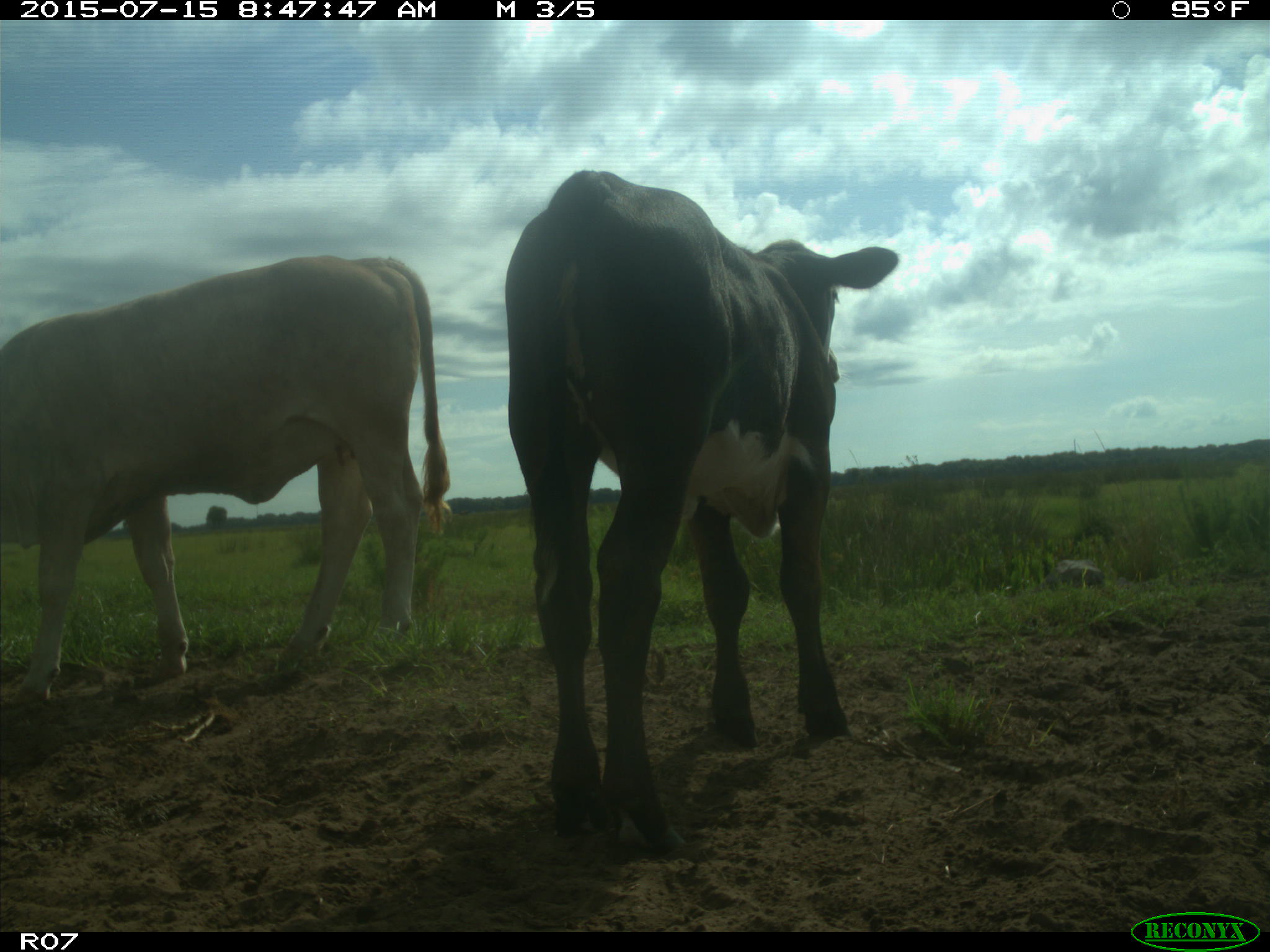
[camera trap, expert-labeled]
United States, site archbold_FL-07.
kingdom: Animalia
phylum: Chordata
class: Mammalia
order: Artiodactyla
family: Bovidae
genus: Bos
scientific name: Bos taurus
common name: domestic cow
Bos taurus (domestic cow).